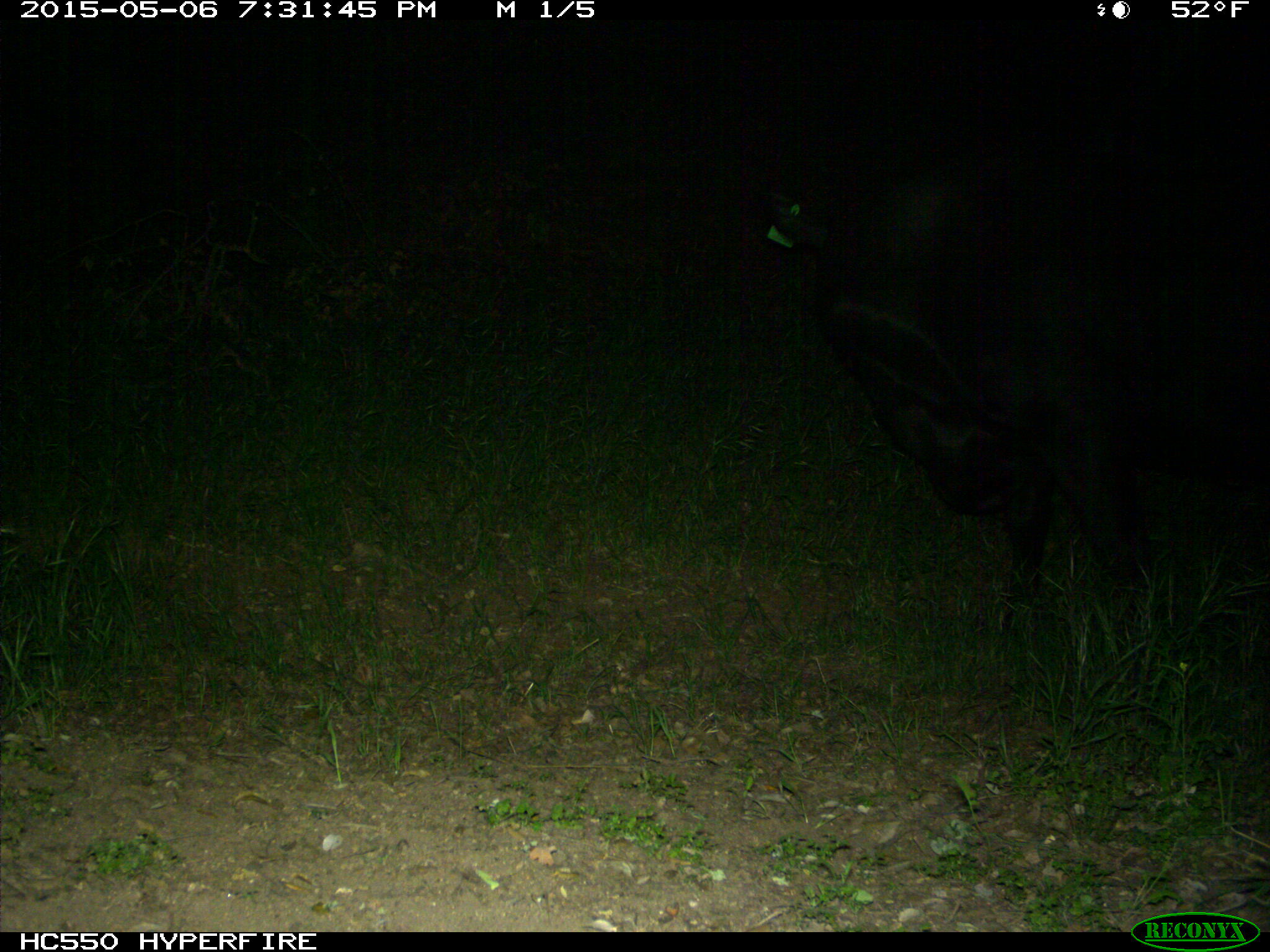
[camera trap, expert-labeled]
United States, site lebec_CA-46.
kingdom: Animalia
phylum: Chordata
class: Mammalia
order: Artiodactyla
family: Bovidae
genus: Bos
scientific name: Bos taurus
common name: domestic cow